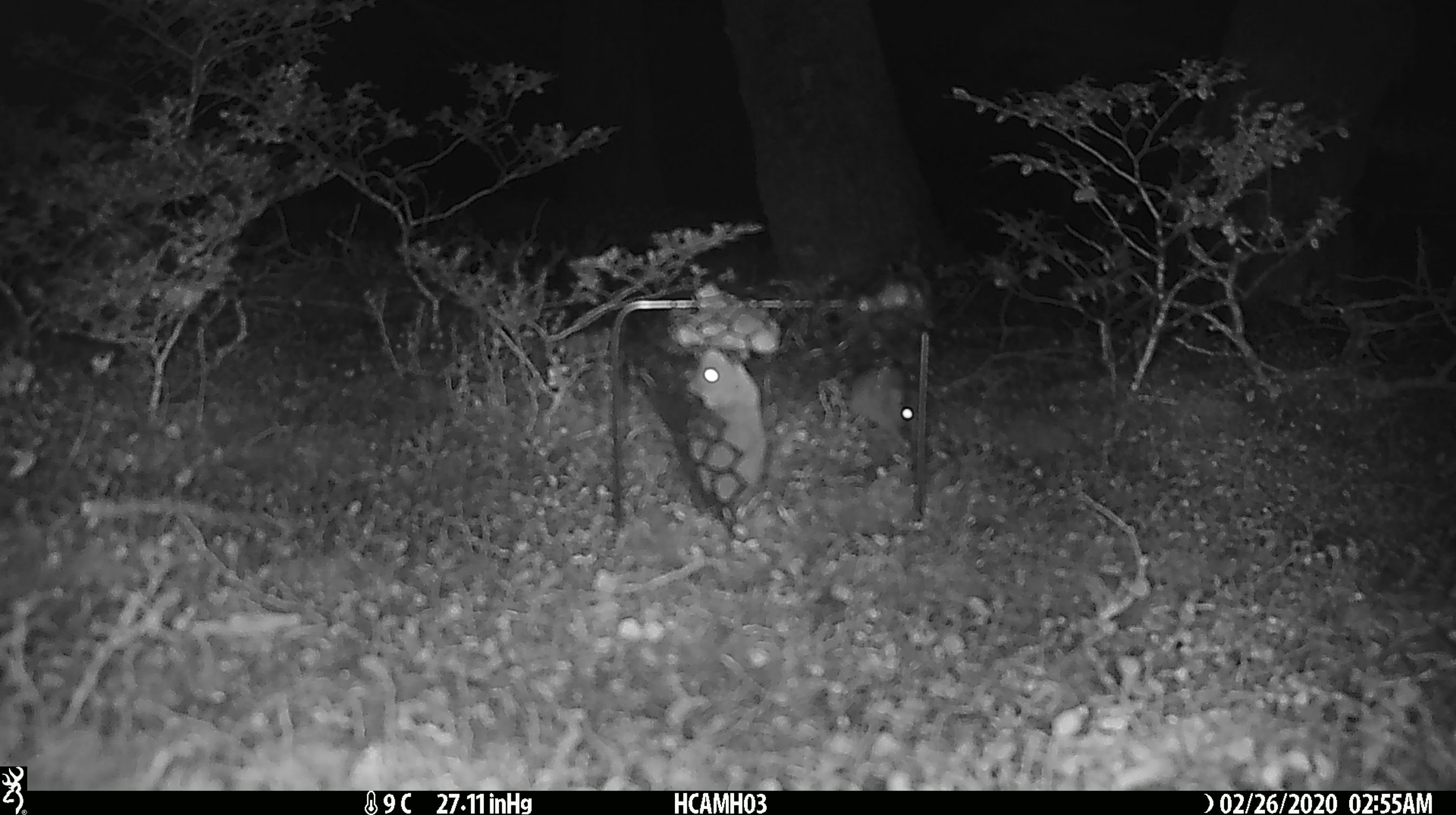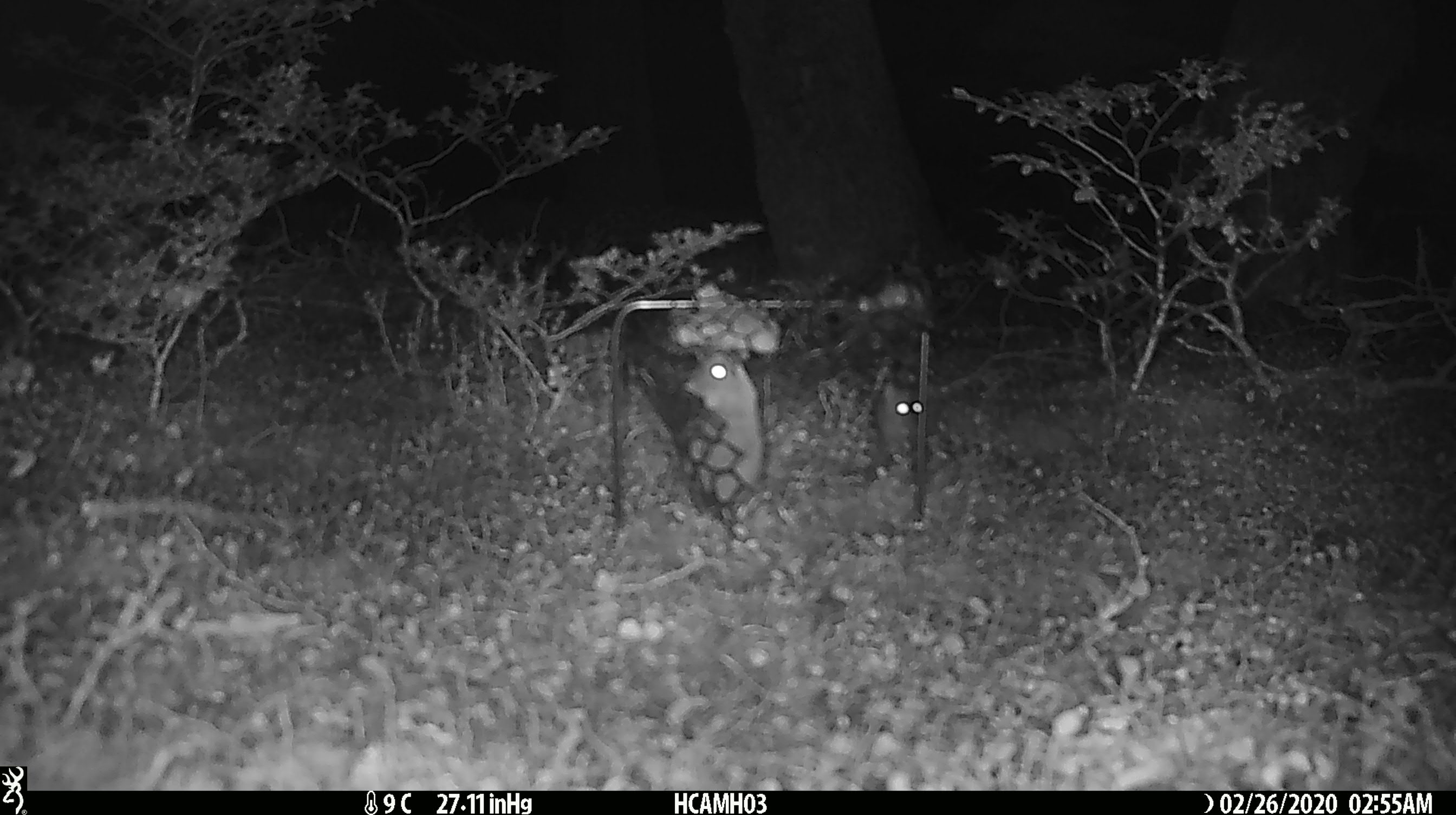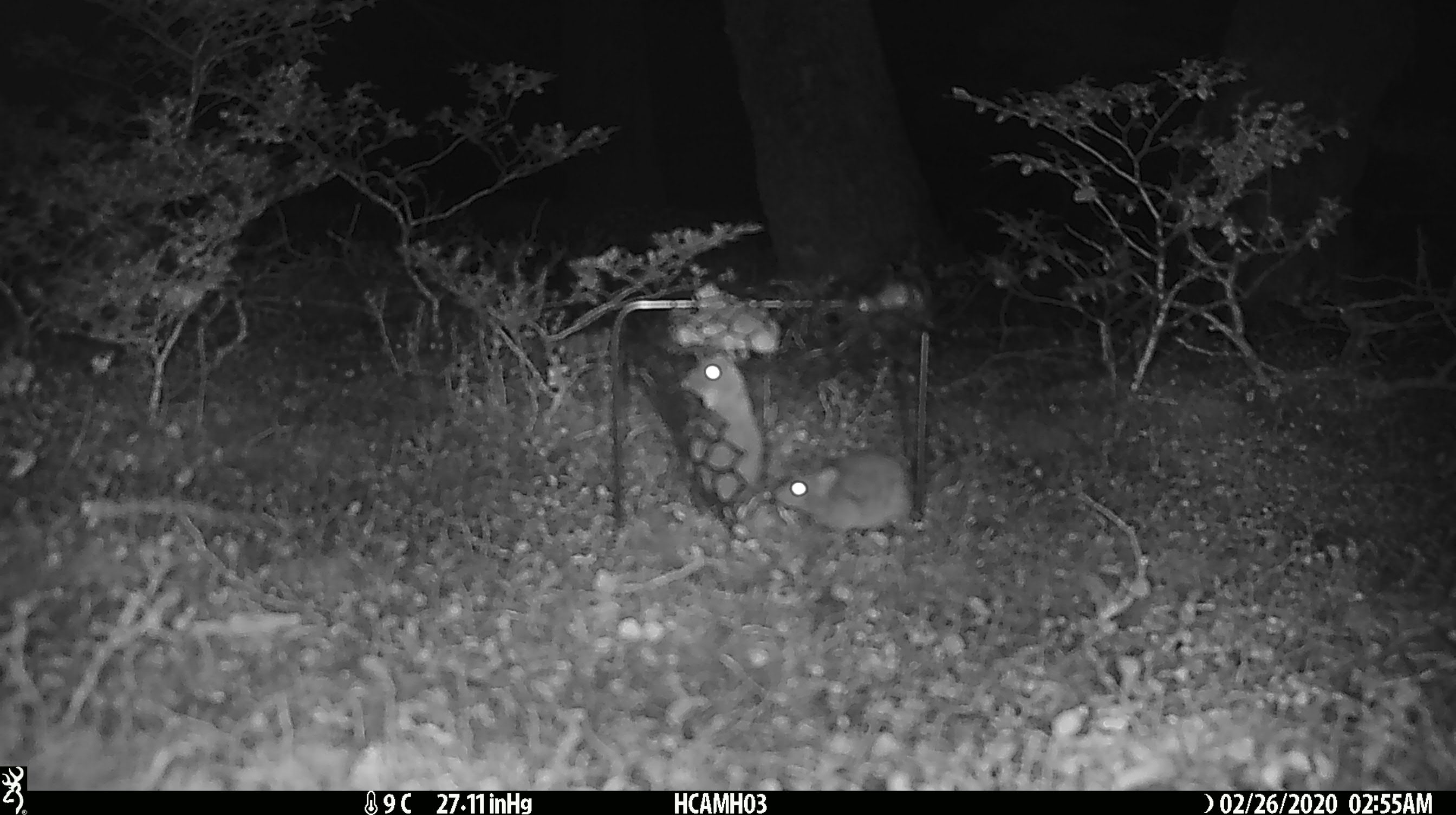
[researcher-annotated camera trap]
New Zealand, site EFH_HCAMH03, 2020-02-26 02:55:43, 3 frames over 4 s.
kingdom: Animalia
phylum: Chordata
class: Mammalia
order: Rodentia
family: Muridae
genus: Mus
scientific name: Mus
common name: mouse